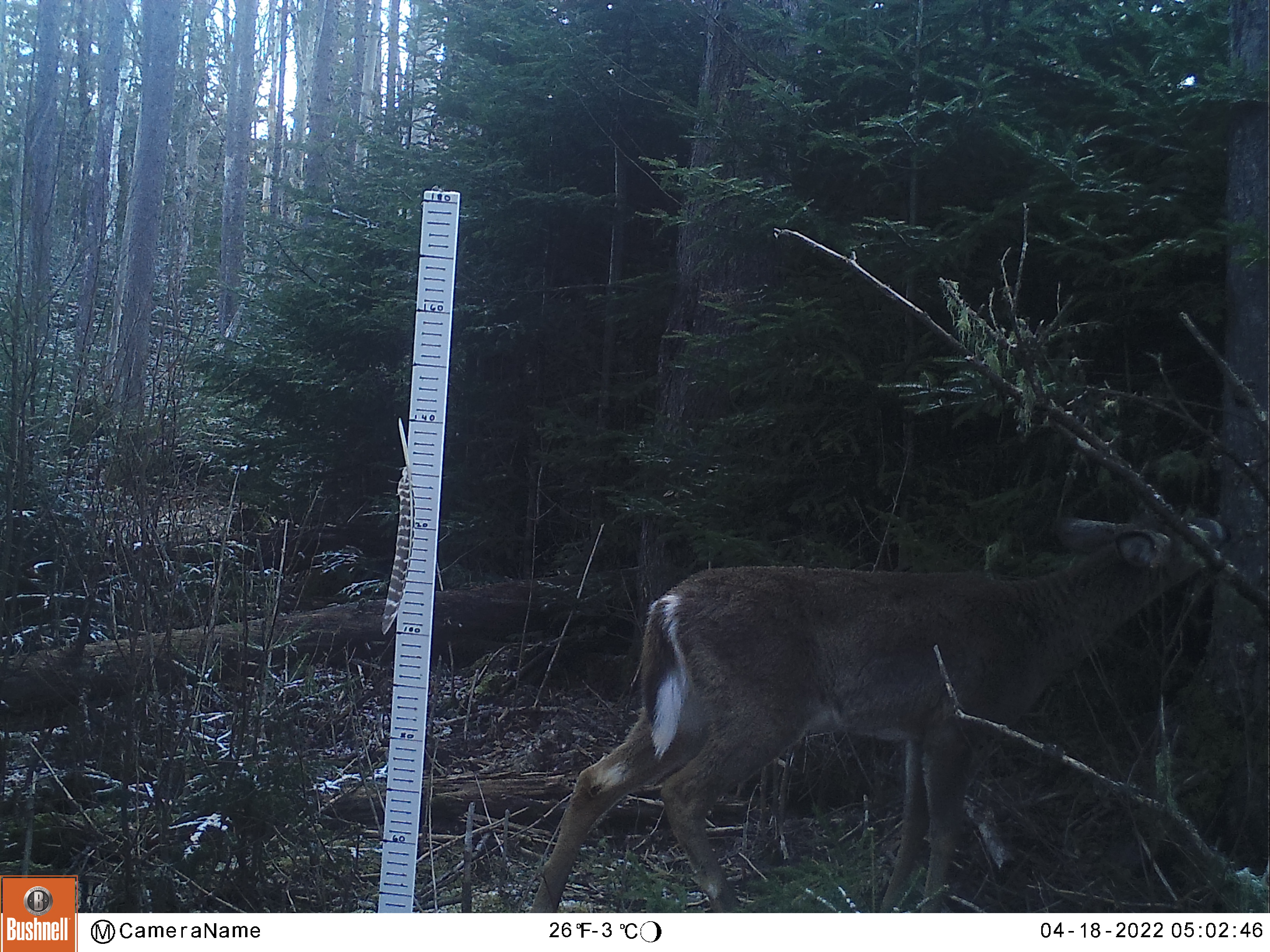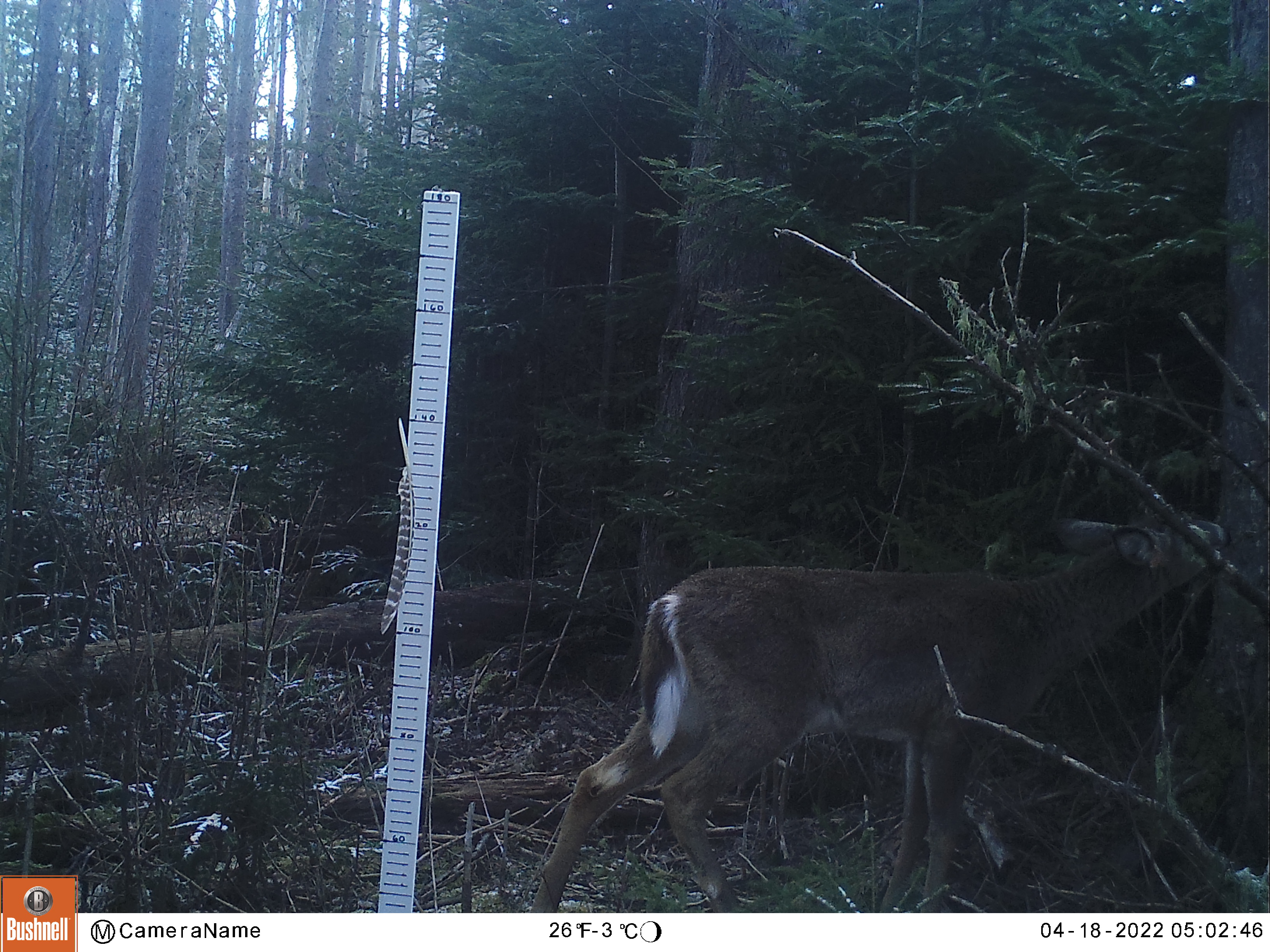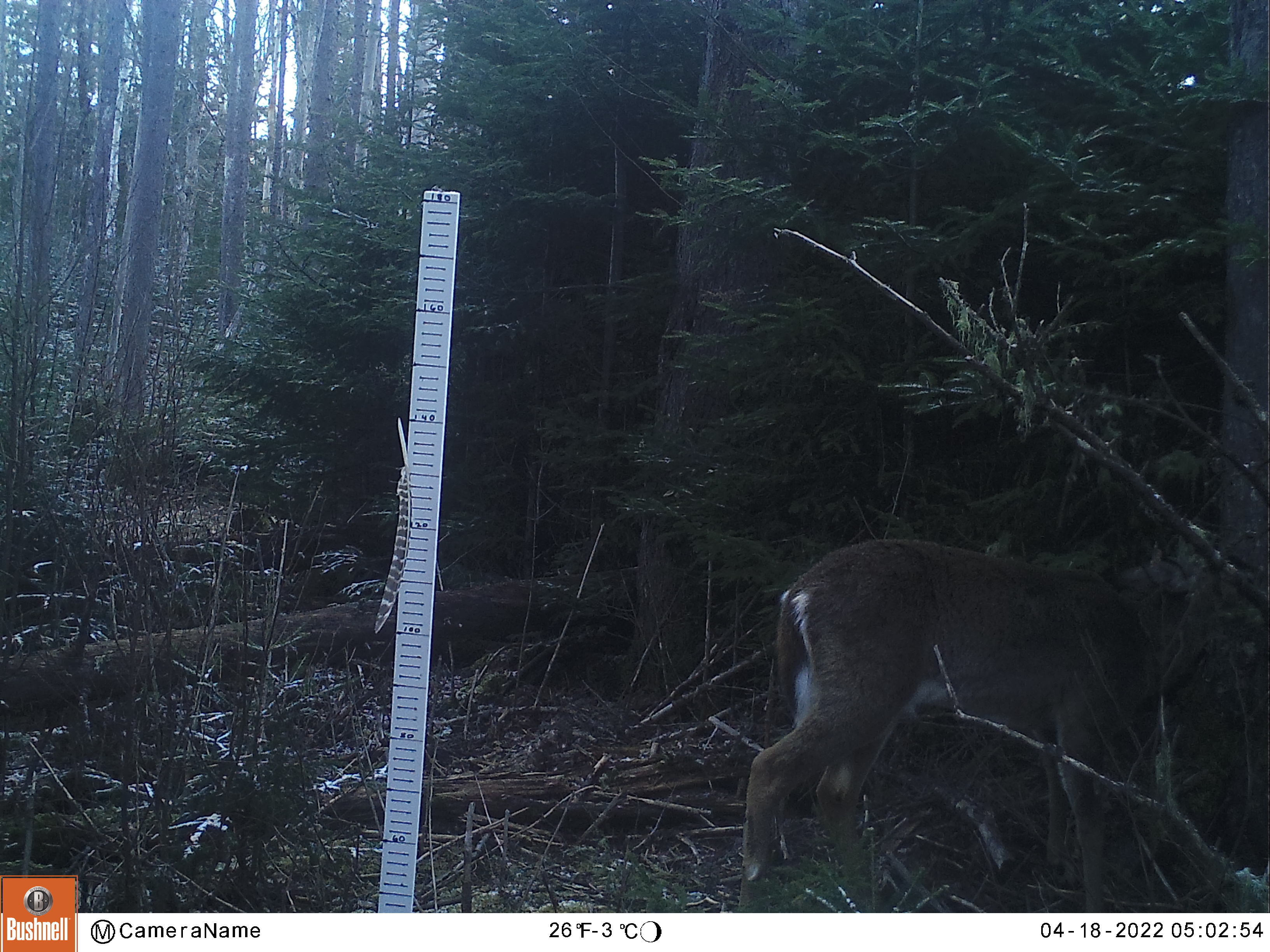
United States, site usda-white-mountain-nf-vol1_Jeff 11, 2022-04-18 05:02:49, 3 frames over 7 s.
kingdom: Animalia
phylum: Chordata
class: Mammalia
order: Artiodactyla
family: Cervidae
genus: Odocoileus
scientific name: Odocoileus virginianus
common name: white-tailed deer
White-tailed deer (Odocoileus virginianus).